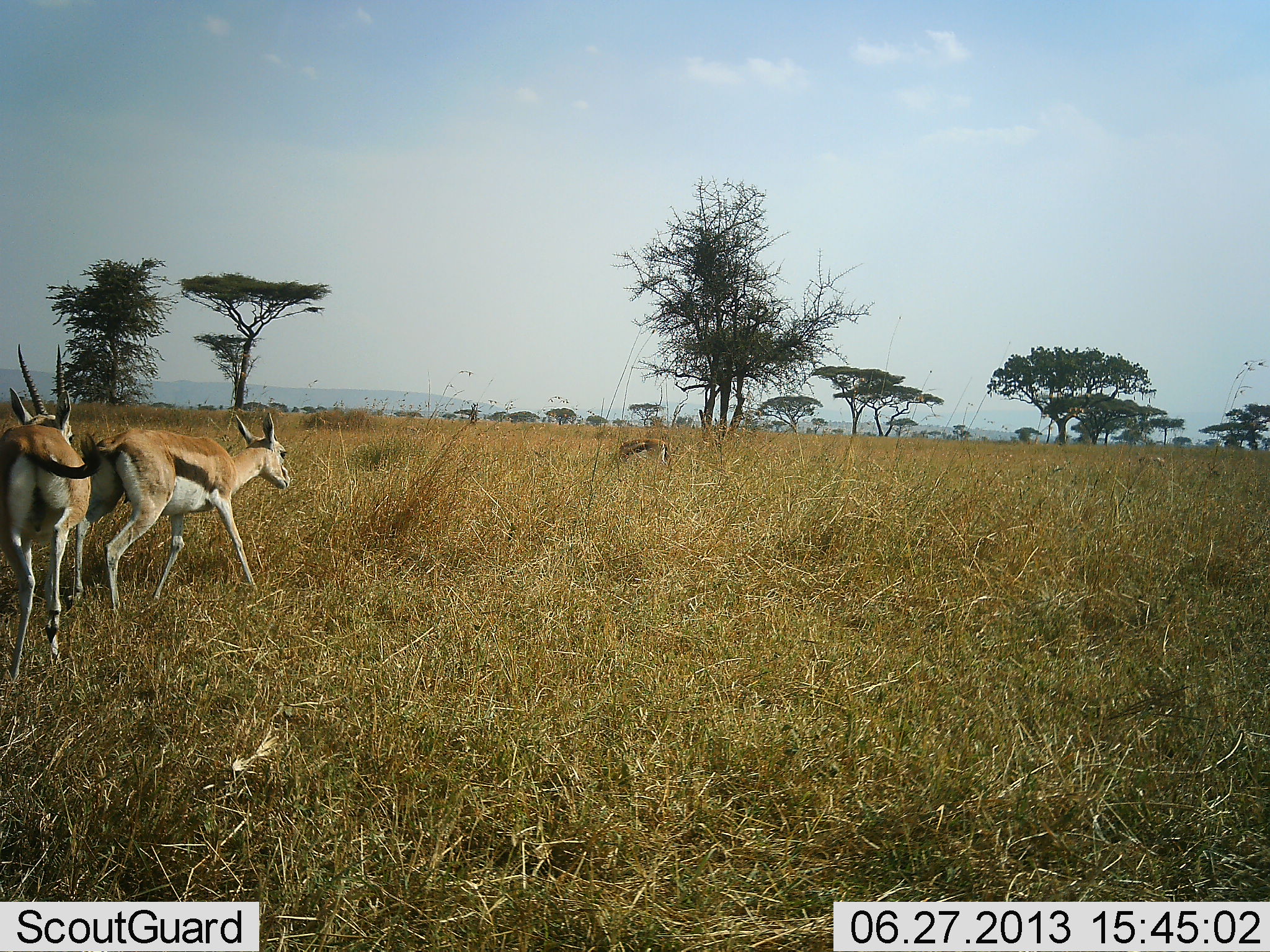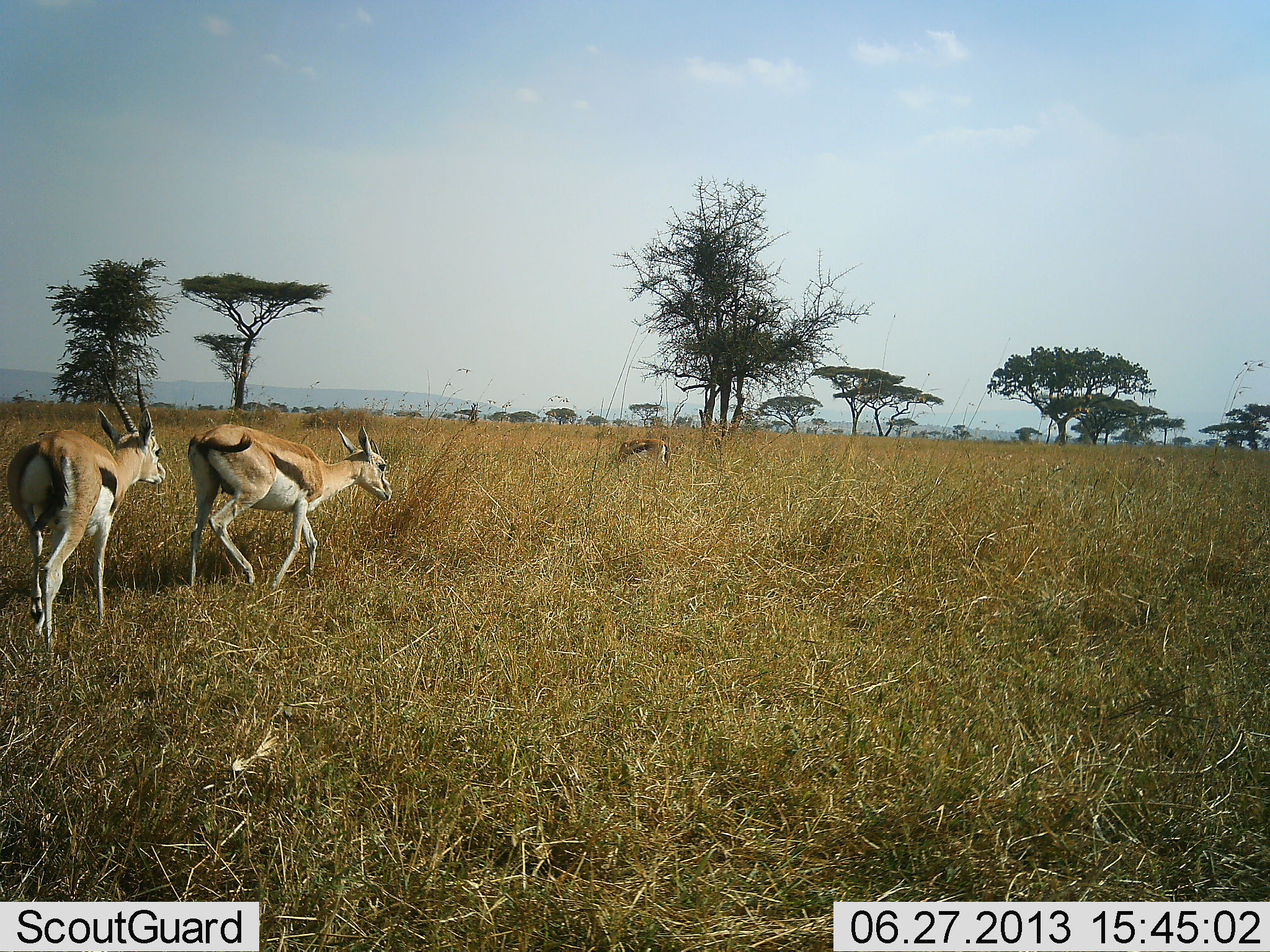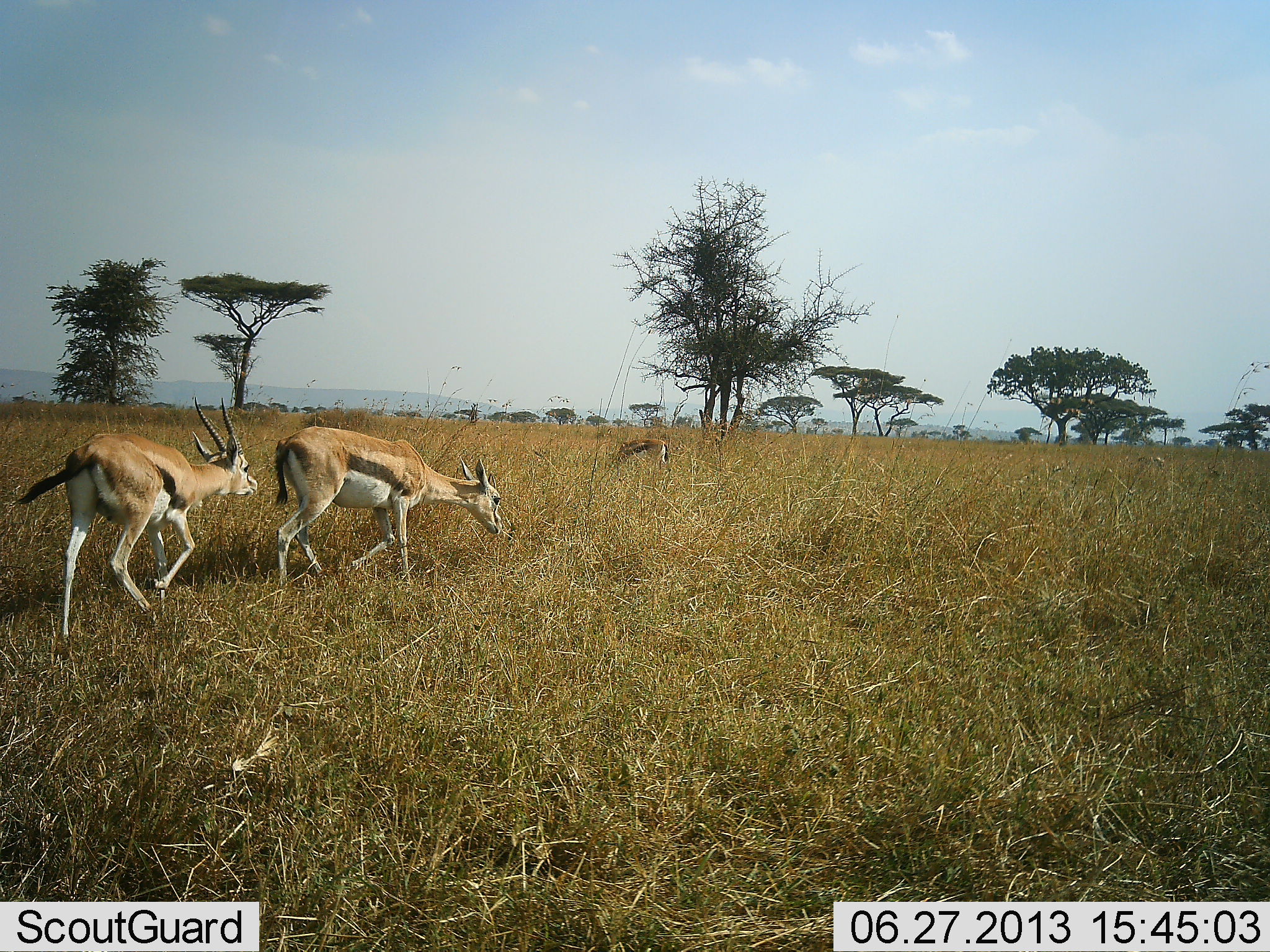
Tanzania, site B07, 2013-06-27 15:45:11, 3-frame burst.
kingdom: Animalia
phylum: Chordata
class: Mammalia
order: Artiodactyla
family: Bovidae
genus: Eudorcas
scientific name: Eudorcas thomsonii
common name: thomson's gazelle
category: gazellethomsons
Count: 3.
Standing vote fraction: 30%.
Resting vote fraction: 0%.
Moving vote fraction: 83%.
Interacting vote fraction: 22%.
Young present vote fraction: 0%.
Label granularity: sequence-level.